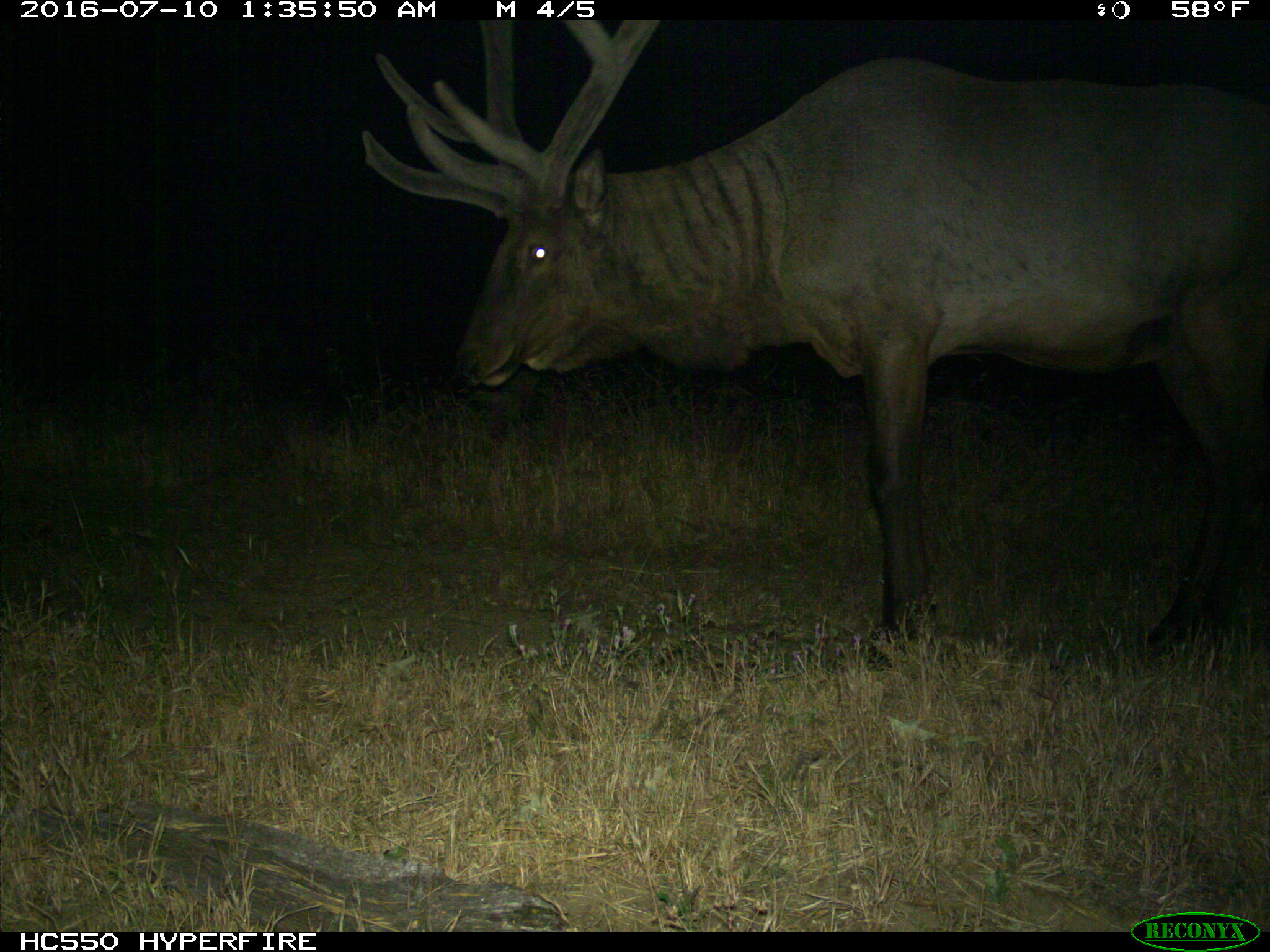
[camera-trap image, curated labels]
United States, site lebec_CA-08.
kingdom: Animalia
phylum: Chordata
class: Mammalia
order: Artiodactyla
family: Cervidae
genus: Cervus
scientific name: Cervus canadensis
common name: elk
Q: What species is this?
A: Cervus canadensis (elk).